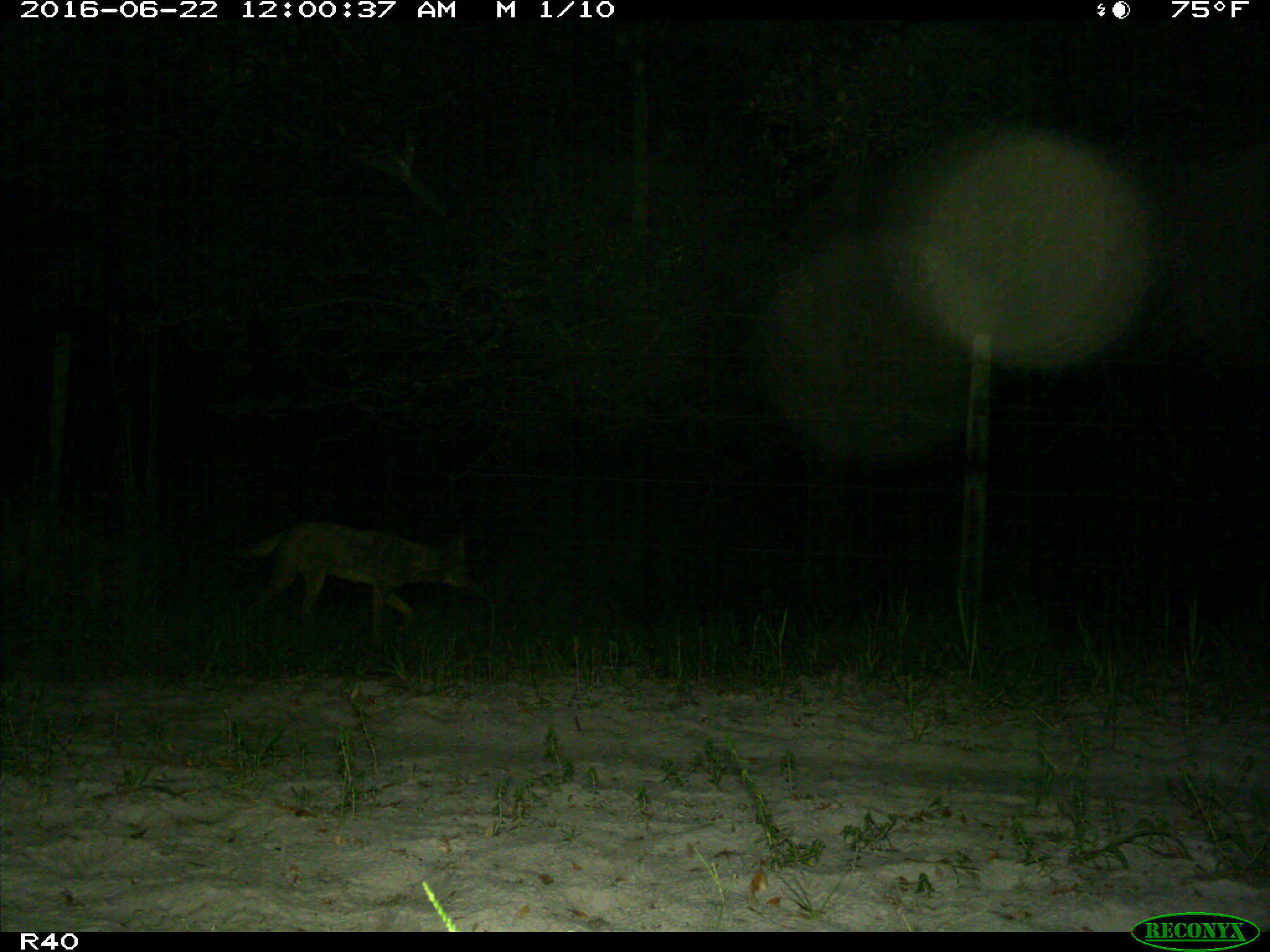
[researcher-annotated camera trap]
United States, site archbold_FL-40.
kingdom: Animalia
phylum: Chordata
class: Mammalia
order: Carnivora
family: Canidae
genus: Canis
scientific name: Canis latrans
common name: coyote